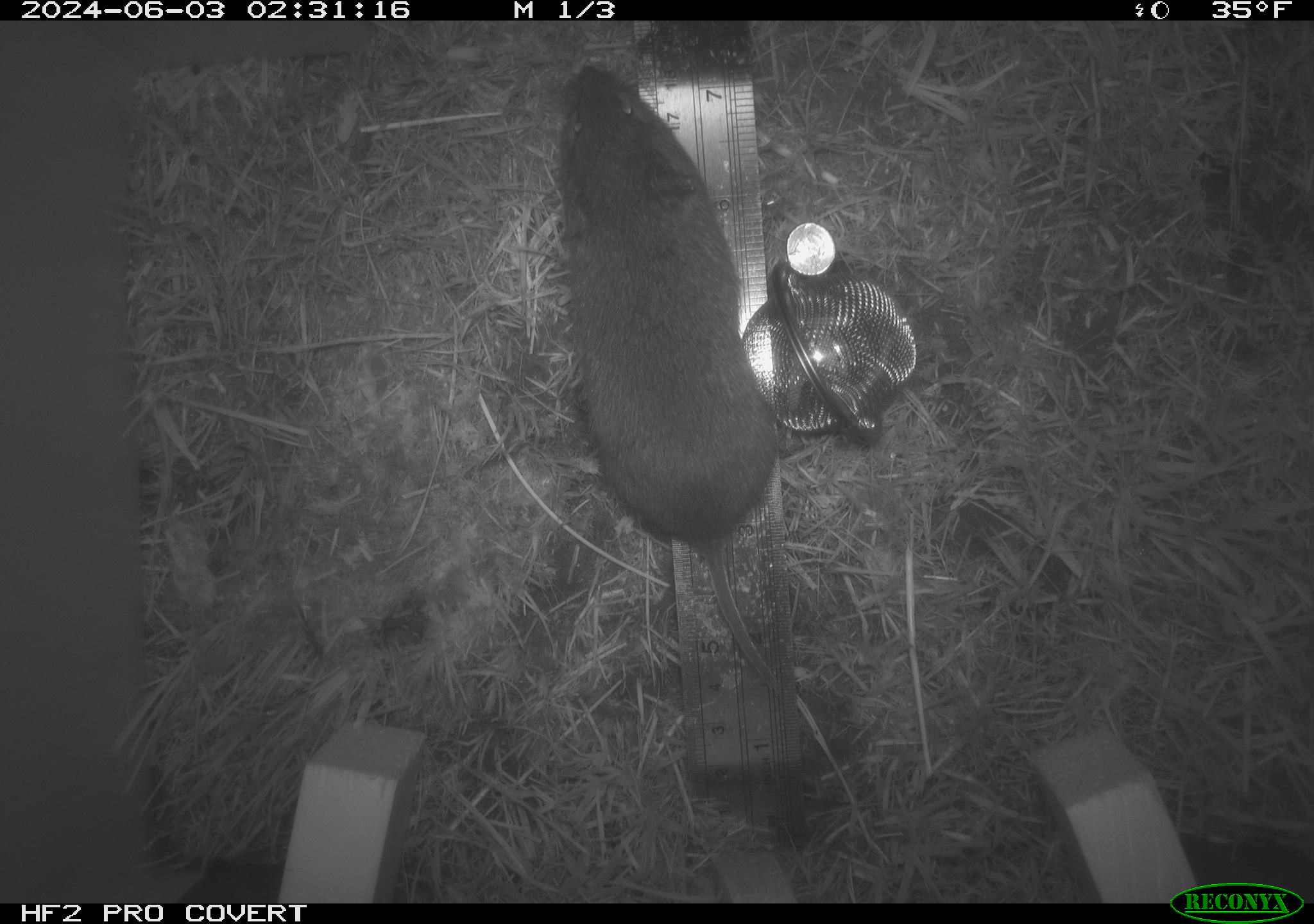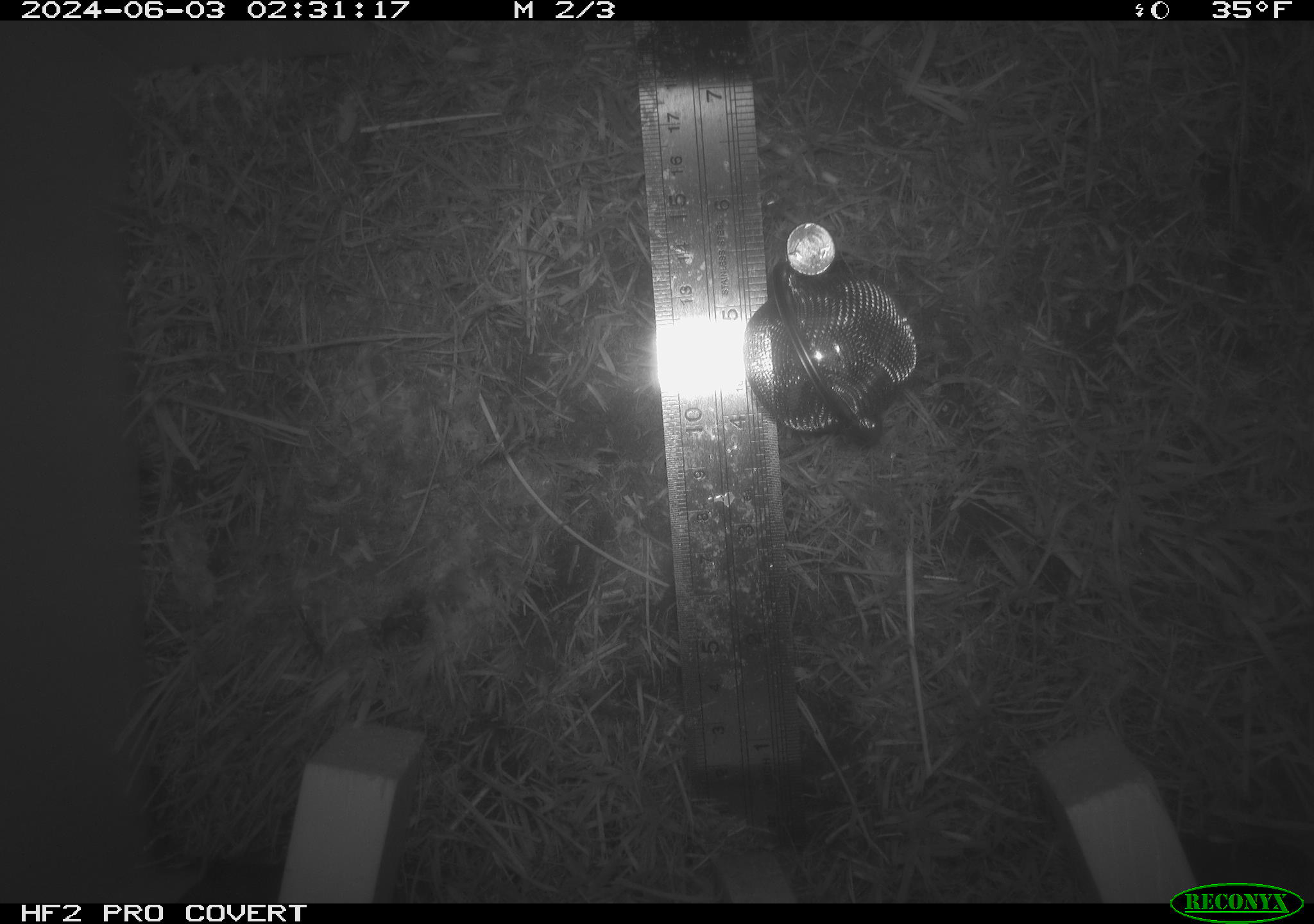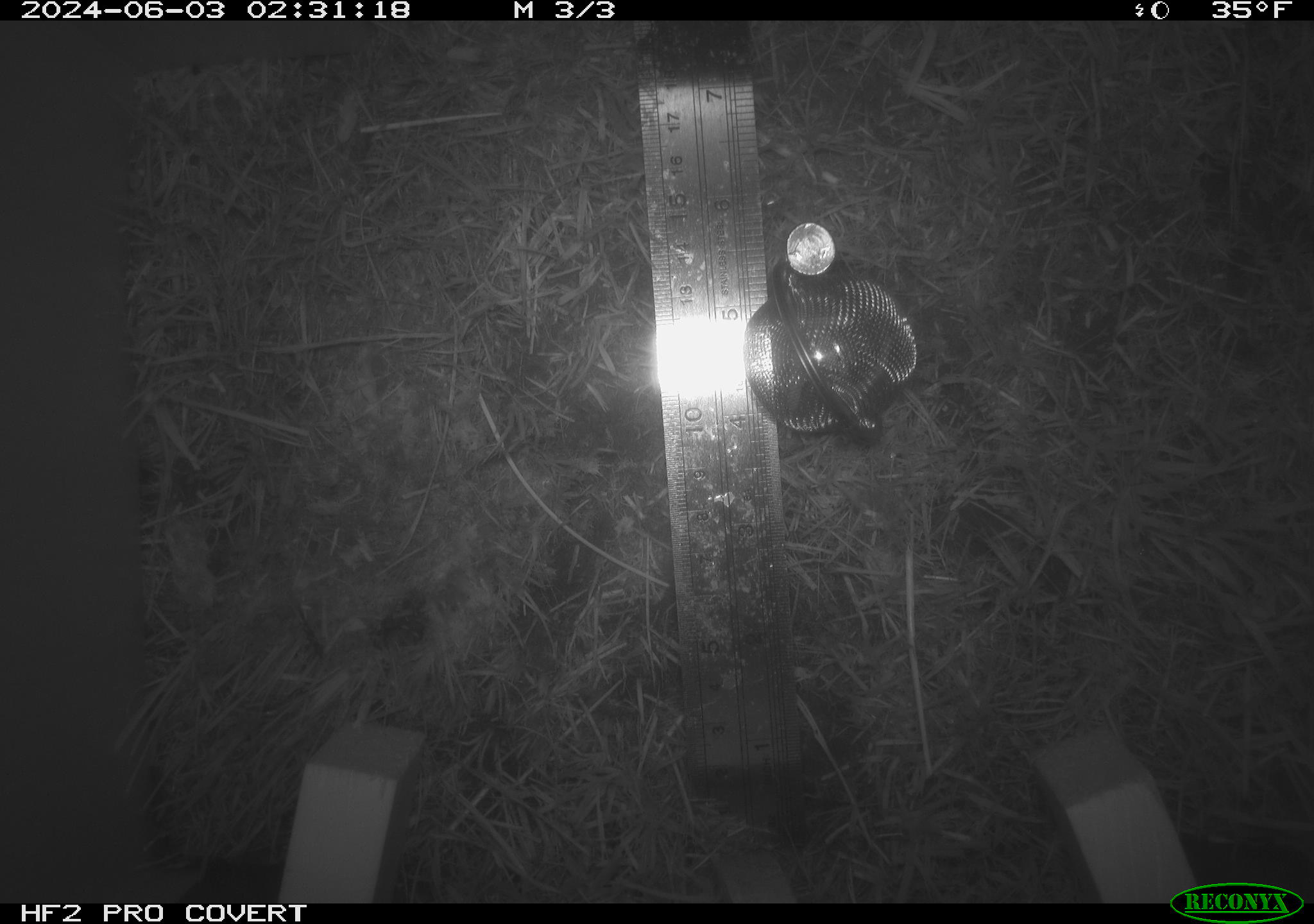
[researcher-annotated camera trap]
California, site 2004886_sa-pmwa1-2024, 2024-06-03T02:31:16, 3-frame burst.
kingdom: Animalia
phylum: Chordata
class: Mammalia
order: Rodentia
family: Cricetidae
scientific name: Arvicolinae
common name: voles, lemmings, and muskrats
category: arvicolinae subfamily